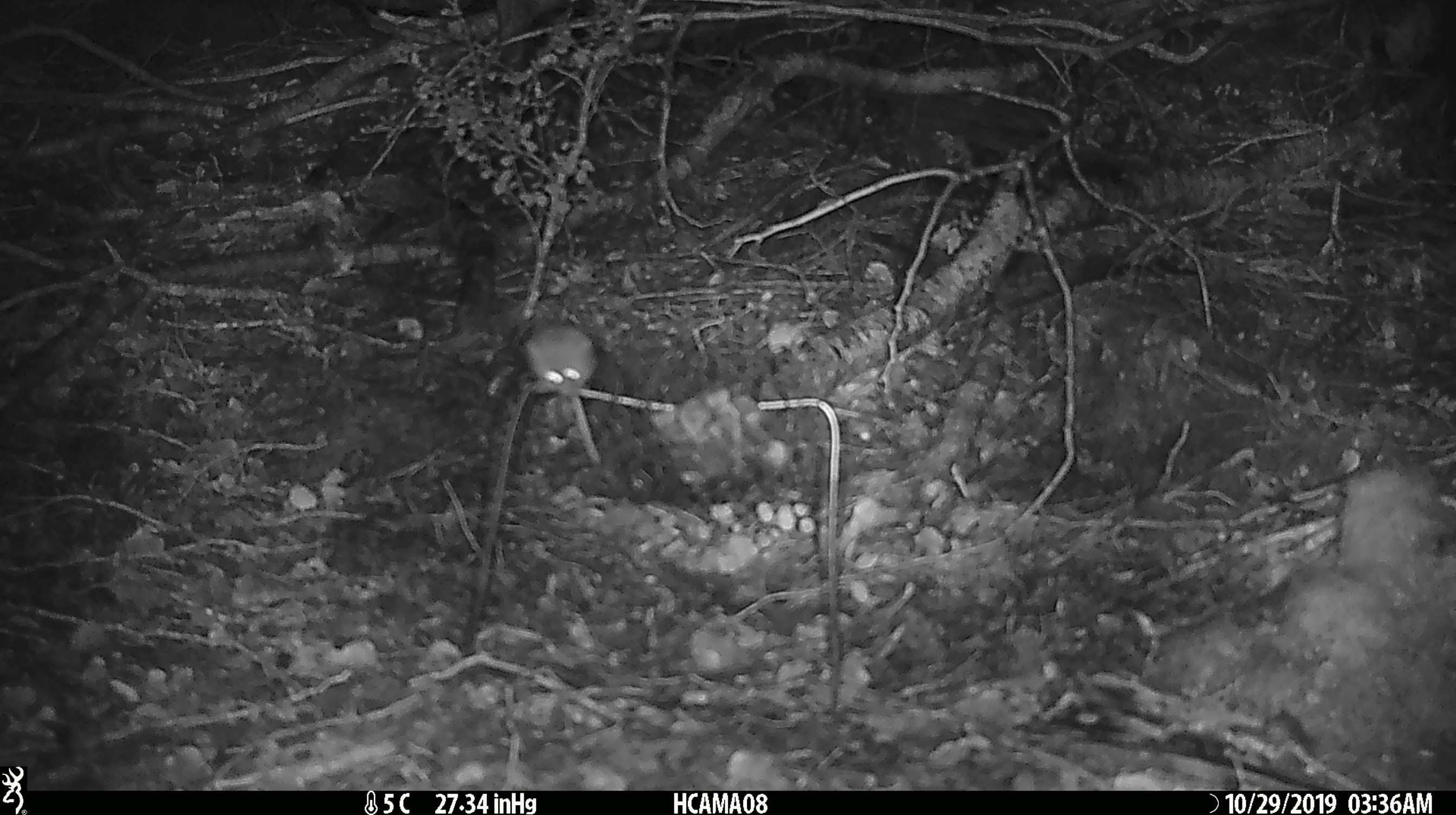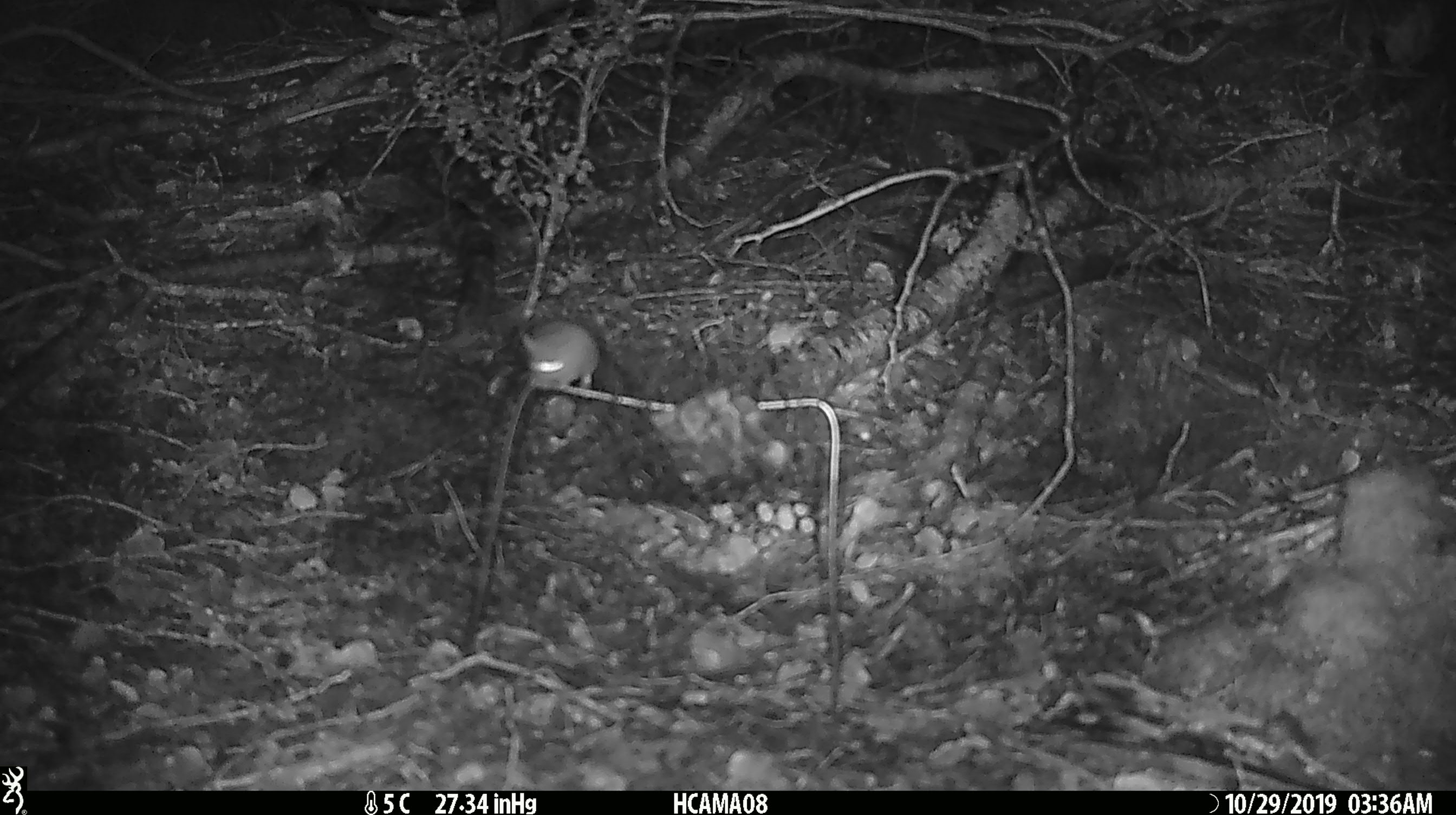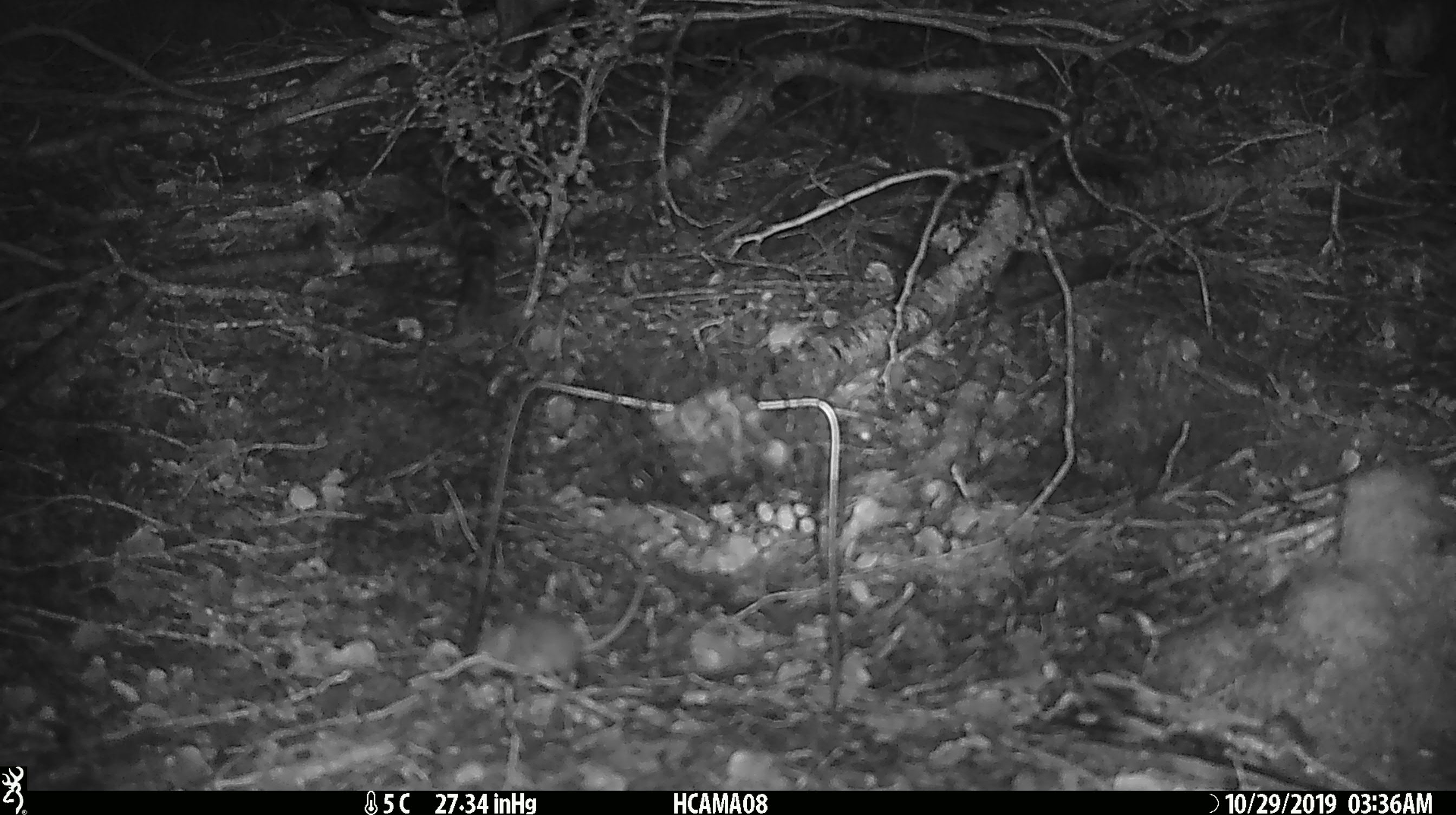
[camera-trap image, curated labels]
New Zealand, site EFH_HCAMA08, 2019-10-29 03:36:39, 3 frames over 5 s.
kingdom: Animalia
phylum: Chordata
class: Mammalia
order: Rodentia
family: Muridae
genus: Mus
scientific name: Mus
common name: mouse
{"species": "mouse (Mus)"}